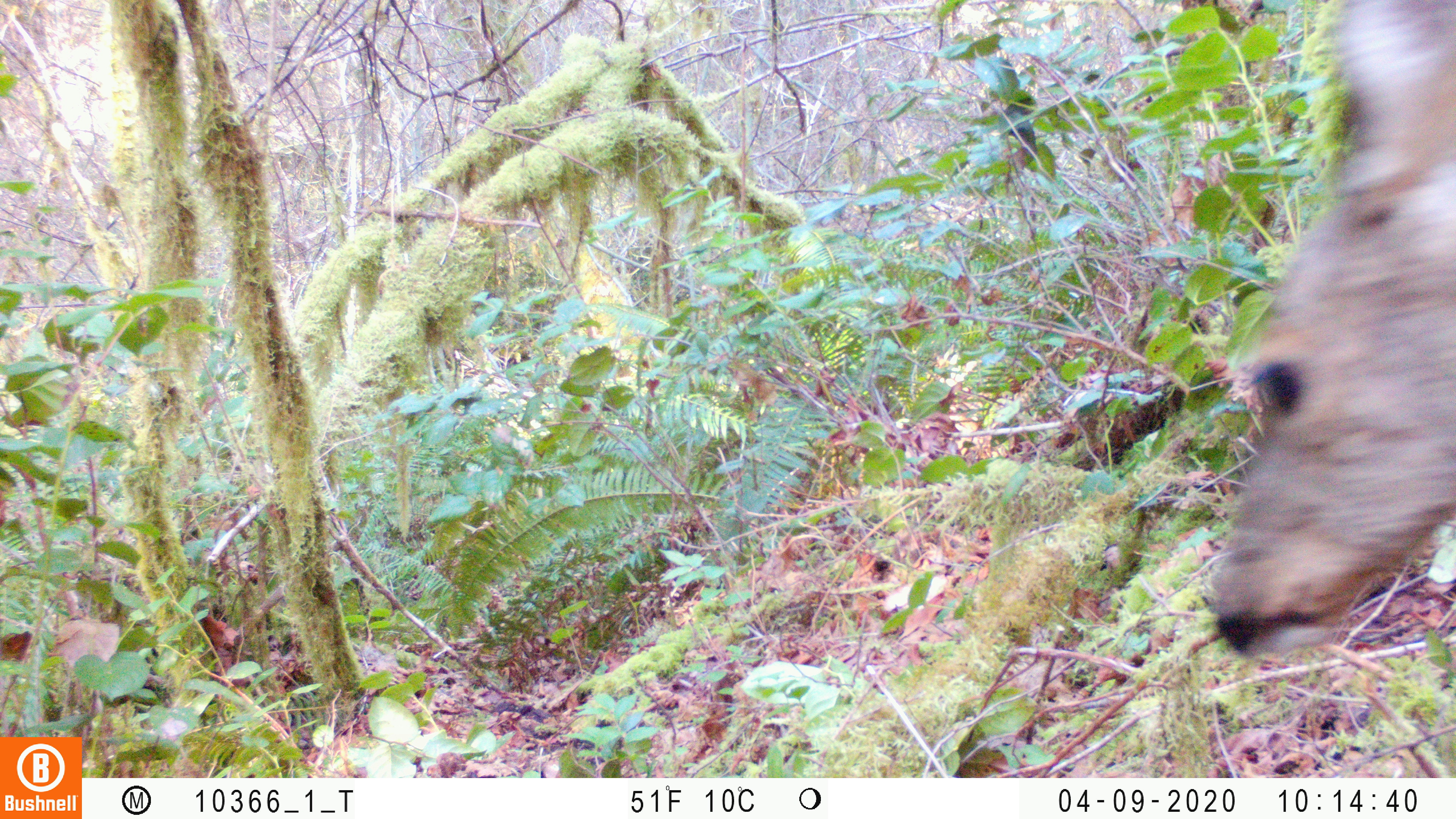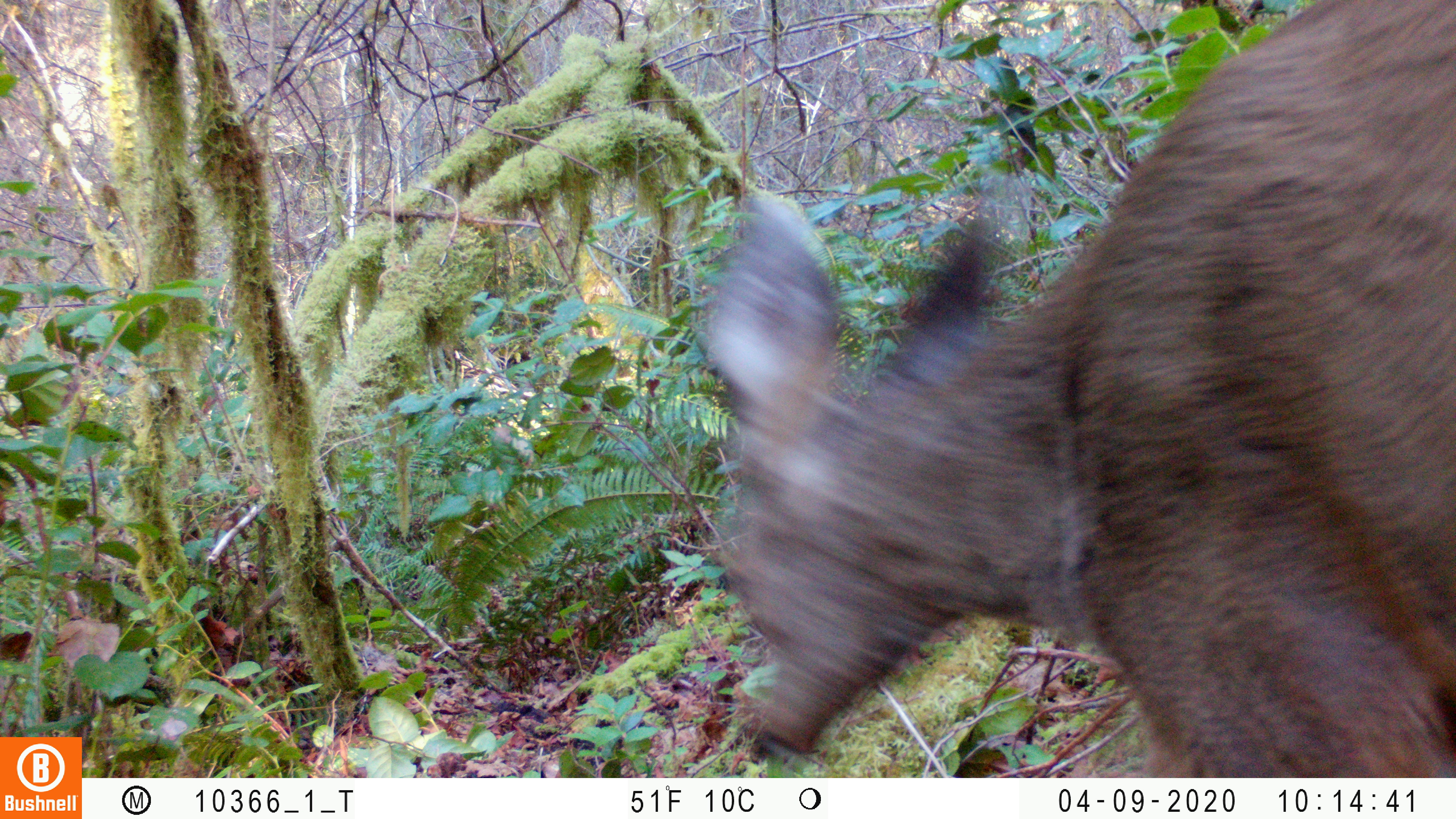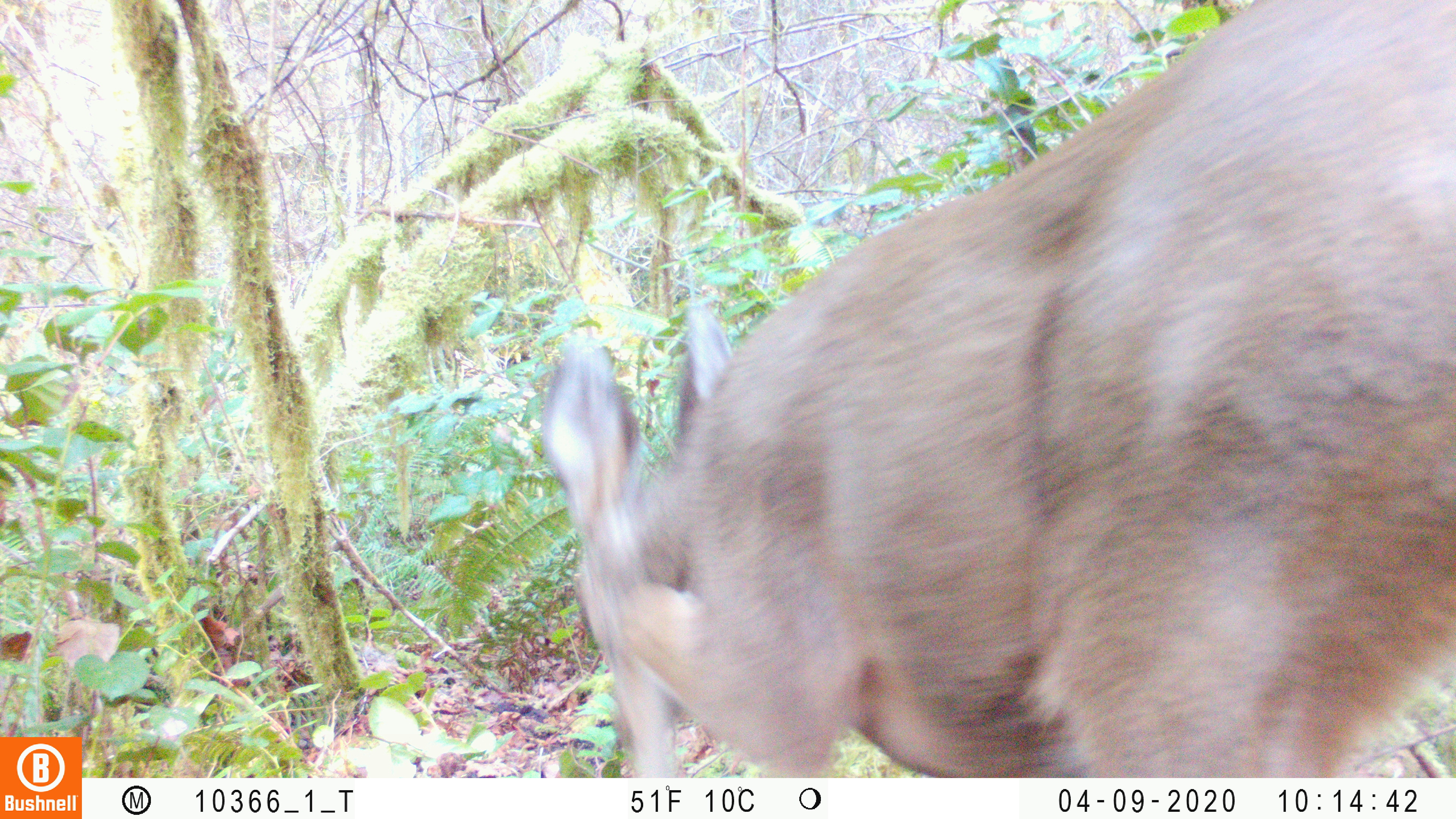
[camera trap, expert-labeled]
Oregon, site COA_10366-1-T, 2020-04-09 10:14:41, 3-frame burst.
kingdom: Animalia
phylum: Chordata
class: Mammalia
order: Artiodactyla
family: Cervidae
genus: Odocoileus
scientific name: Odocoileus hemionus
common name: black-tailed deer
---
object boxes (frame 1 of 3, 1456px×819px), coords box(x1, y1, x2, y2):
black-tailed deer: box(1202, 1, 1453, 668)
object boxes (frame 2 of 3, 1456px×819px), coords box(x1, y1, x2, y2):
black-tailed deer: box(702, 2, 1451, 770)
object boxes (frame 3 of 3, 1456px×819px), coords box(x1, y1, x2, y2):
black-tailed deer: box(535, 2, 1455, 770)